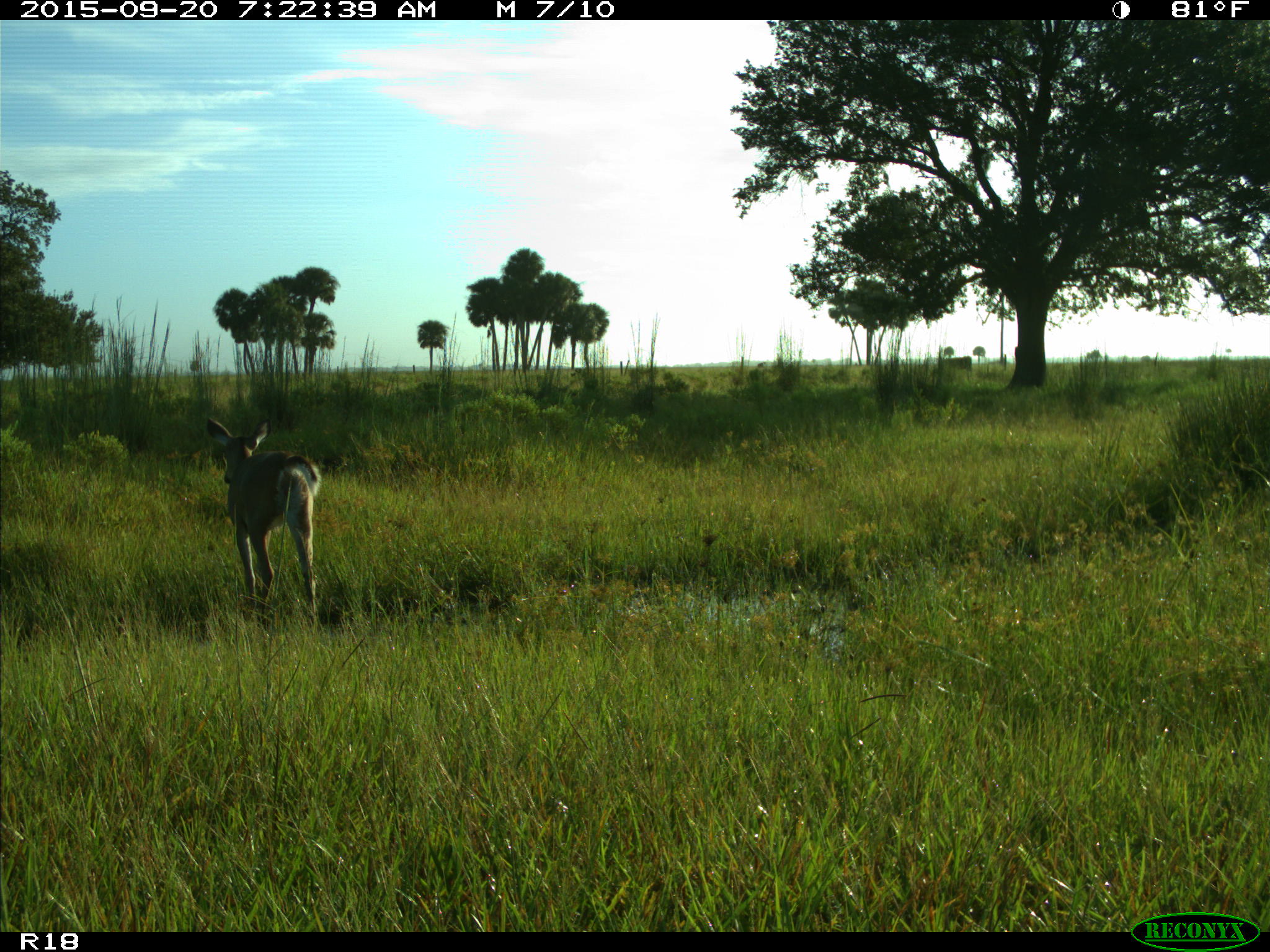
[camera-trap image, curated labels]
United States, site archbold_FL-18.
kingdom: Animalia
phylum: Chordata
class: Mammalia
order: Artiodactyla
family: Cervidae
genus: Odocoileus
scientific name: Odocoileus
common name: deer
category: unidentified deer